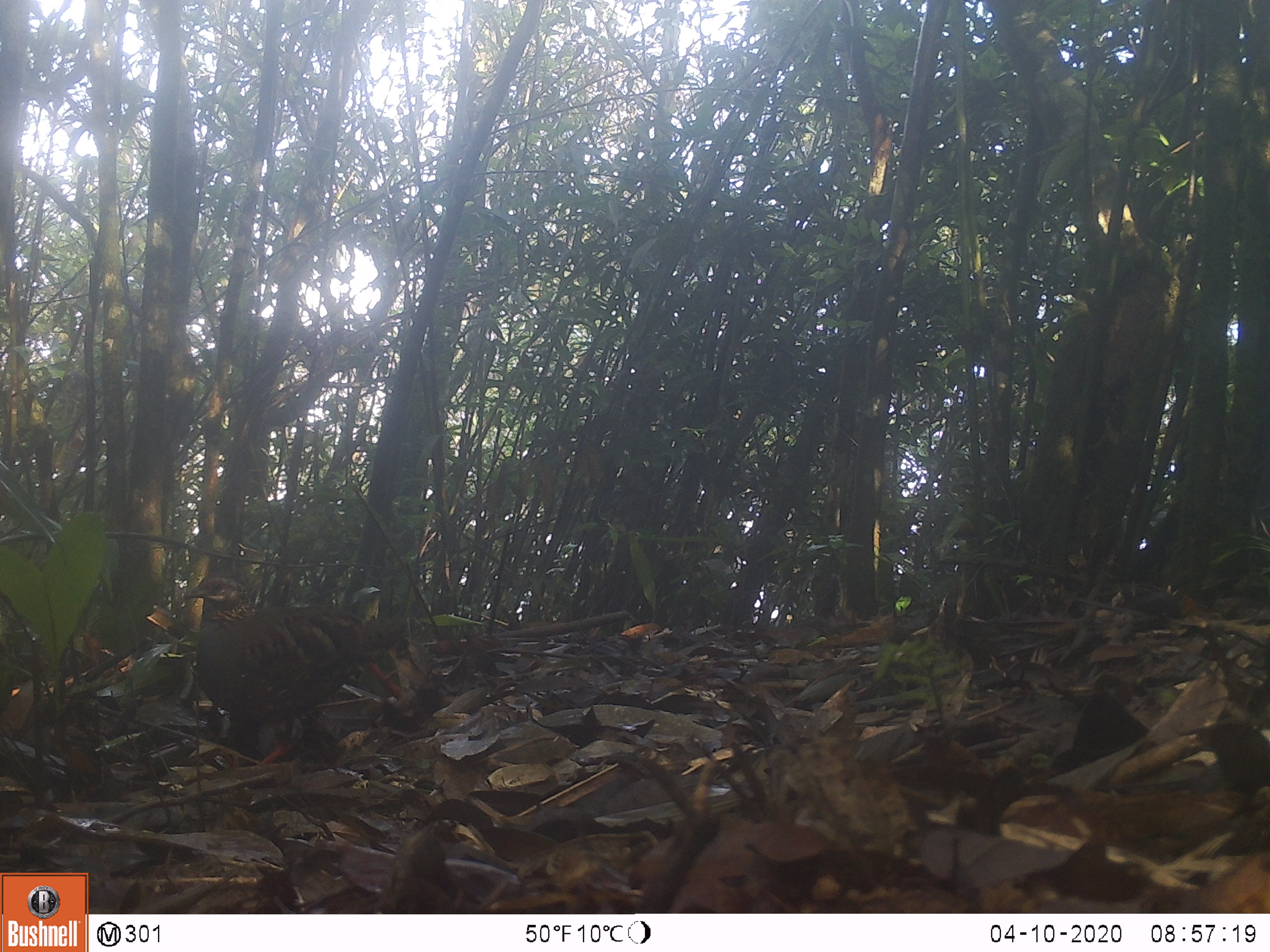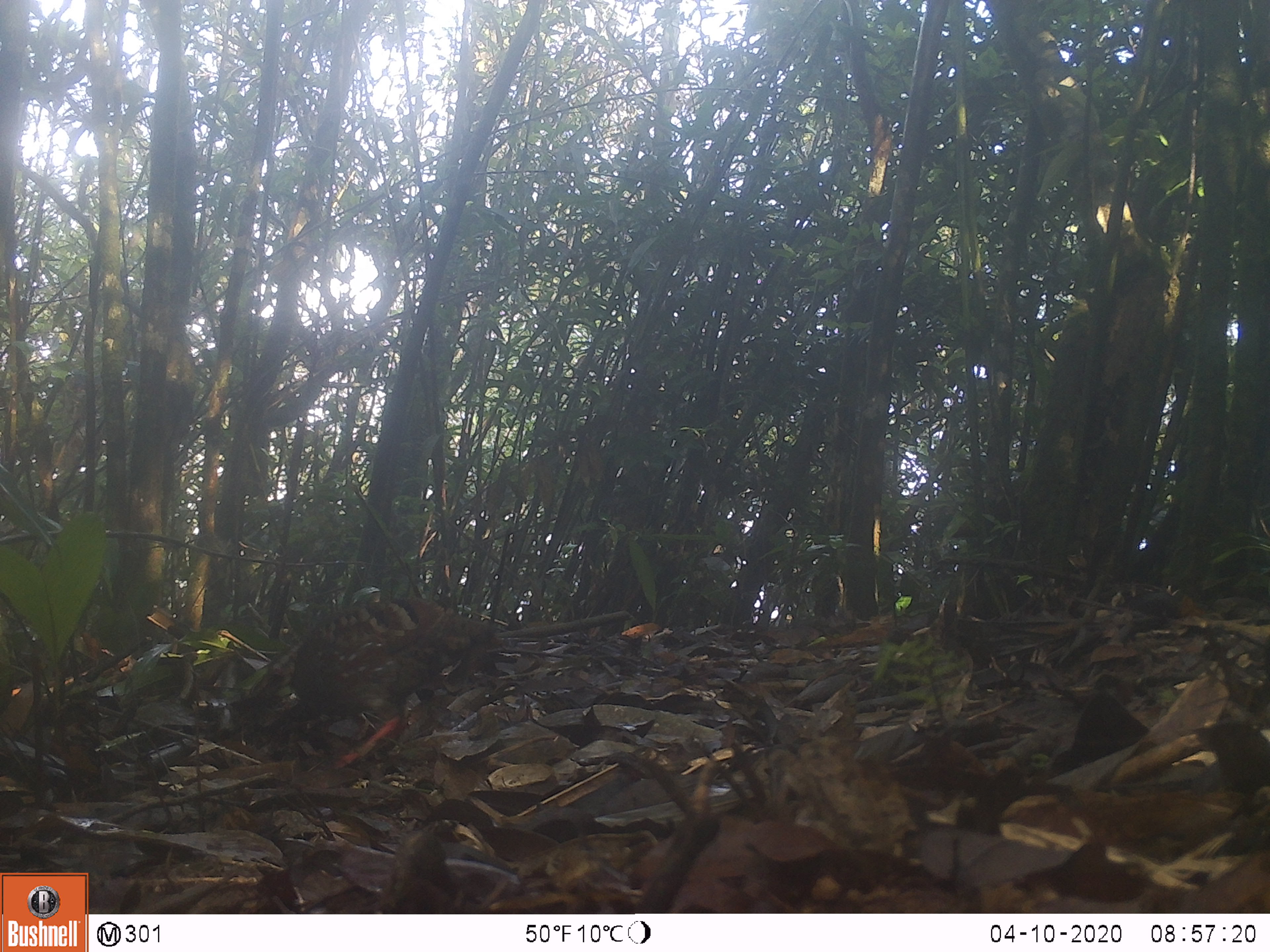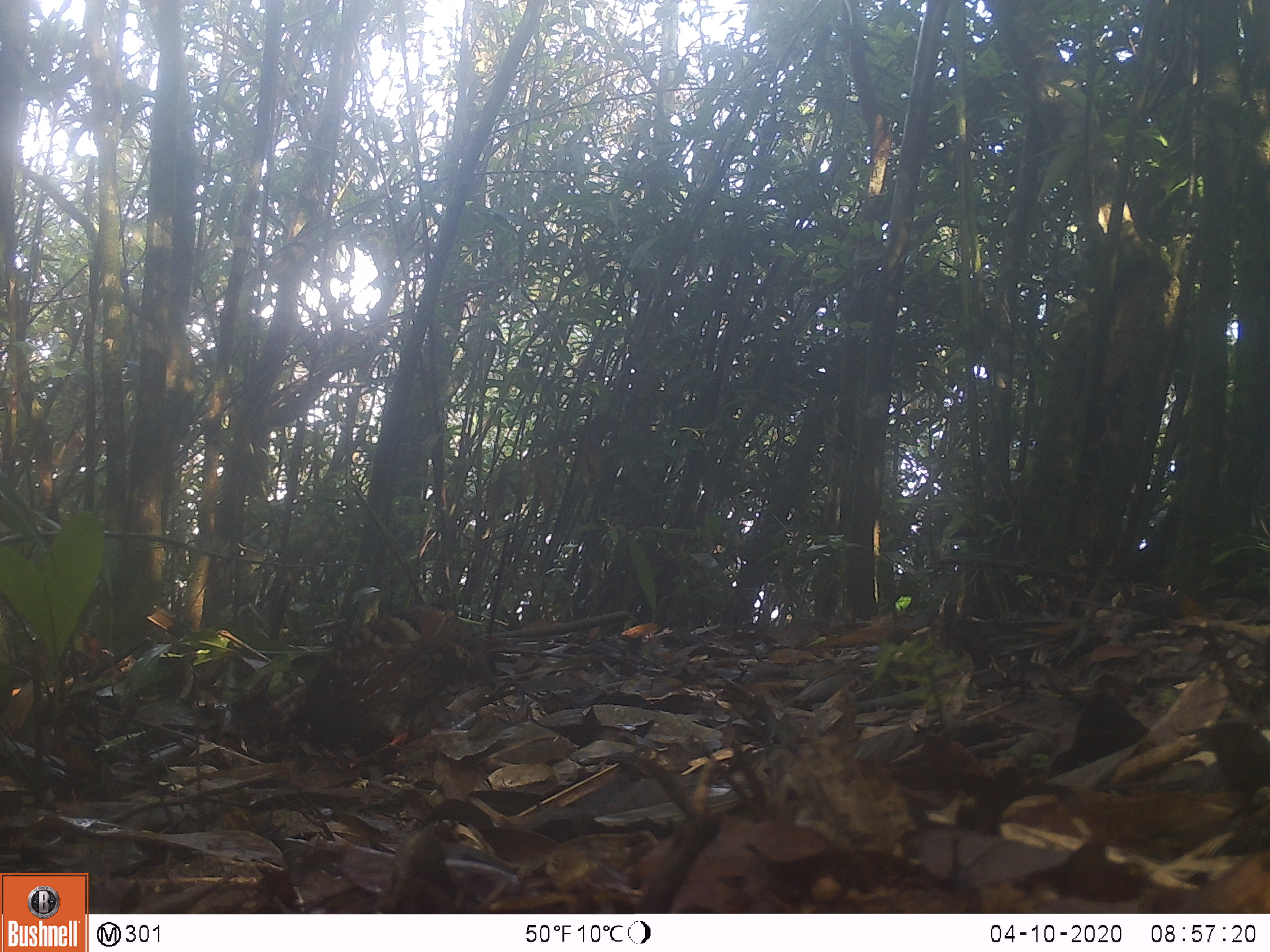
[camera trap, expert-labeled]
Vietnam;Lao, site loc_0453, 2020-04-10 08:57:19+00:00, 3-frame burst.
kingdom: Animalia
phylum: Chordata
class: Aves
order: Galliformes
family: Phasianidae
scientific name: Phasianidae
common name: partridge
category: unidentified partridge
Unidentified partridge (partridge) (Phasianidae). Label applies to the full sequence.